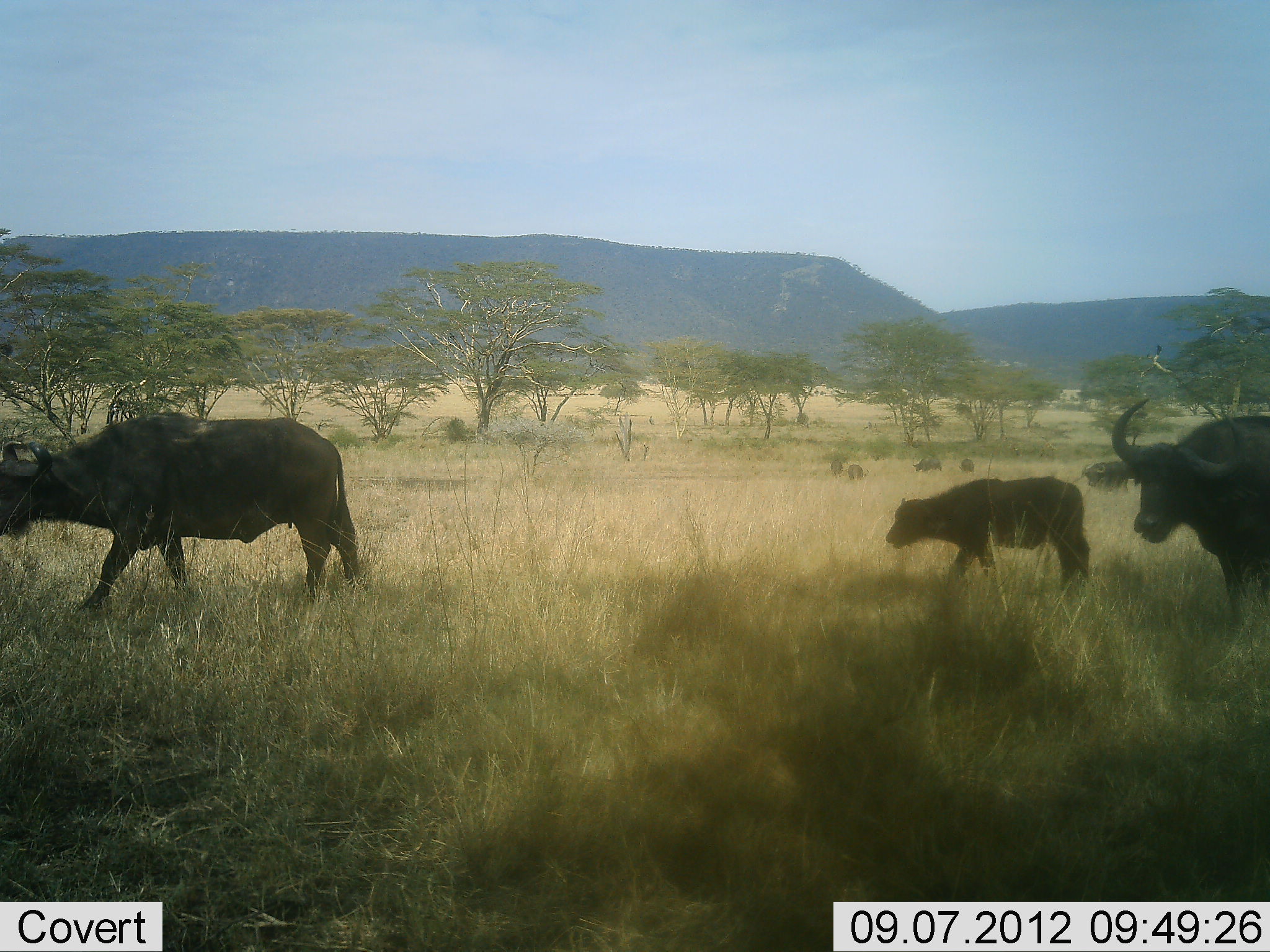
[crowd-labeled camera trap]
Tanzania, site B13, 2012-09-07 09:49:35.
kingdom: Animalia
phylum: Chordata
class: Mammalia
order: Artiodactyla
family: Bovidae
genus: Syncerus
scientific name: Syncerus caffer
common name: cape buffalo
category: buffalo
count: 6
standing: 50%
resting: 0%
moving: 70%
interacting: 0%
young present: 90%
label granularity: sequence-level